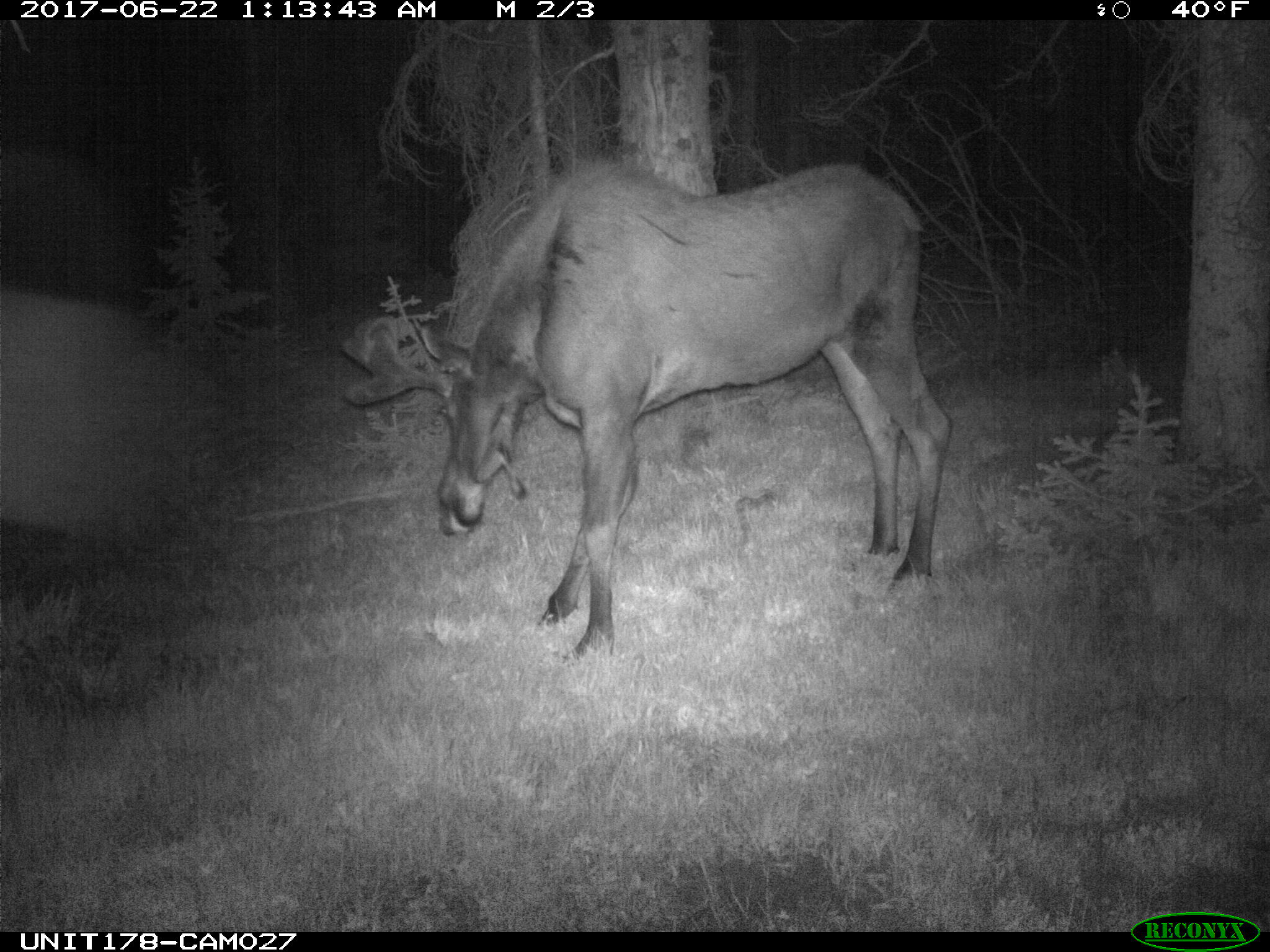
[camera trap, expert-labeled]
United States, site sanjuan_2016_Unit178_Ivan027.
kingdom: Animalia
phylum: Chordata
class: Mammalia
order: Artiodactyla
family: Cervidae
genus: Alces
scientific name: Alces alces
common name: moose